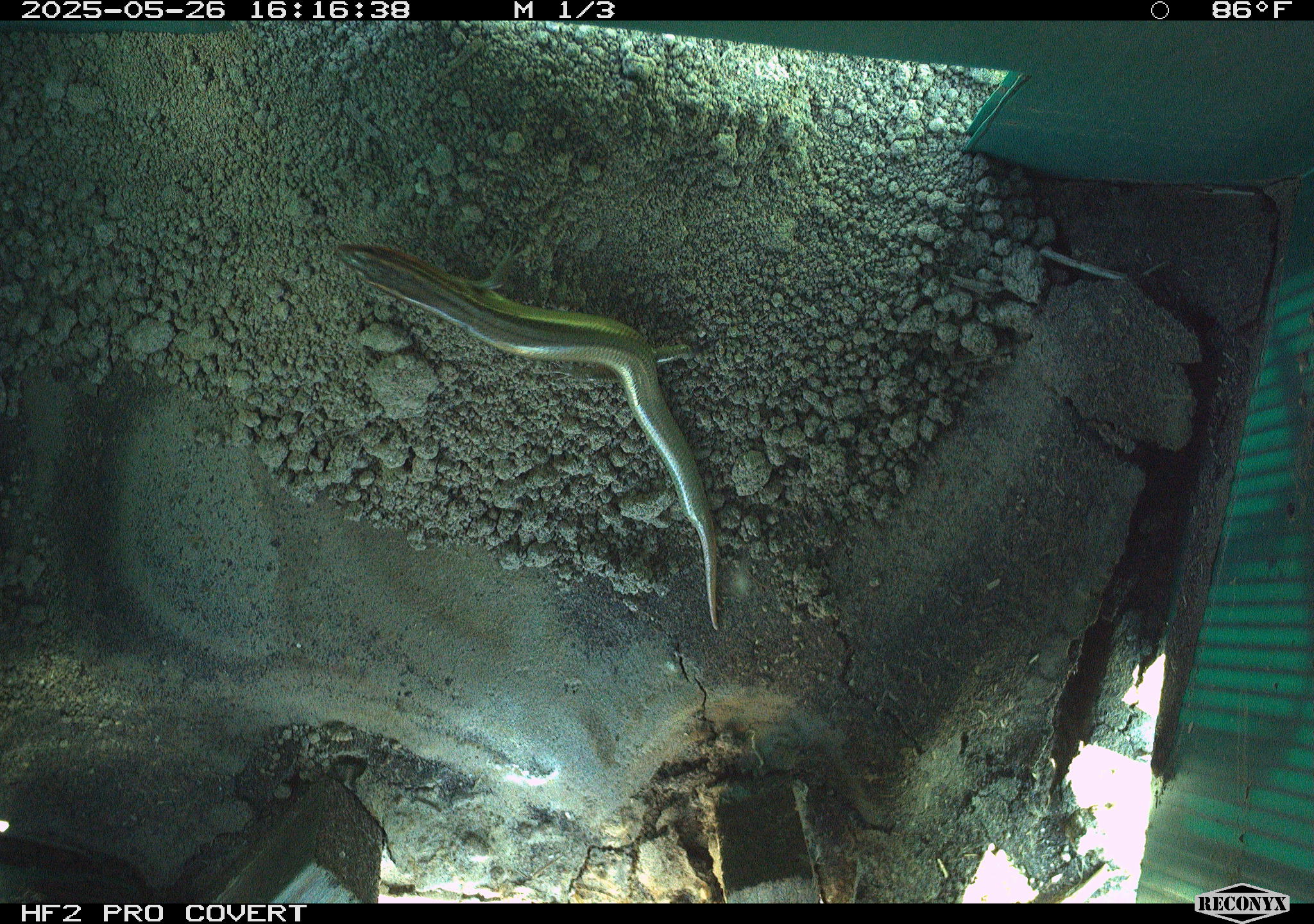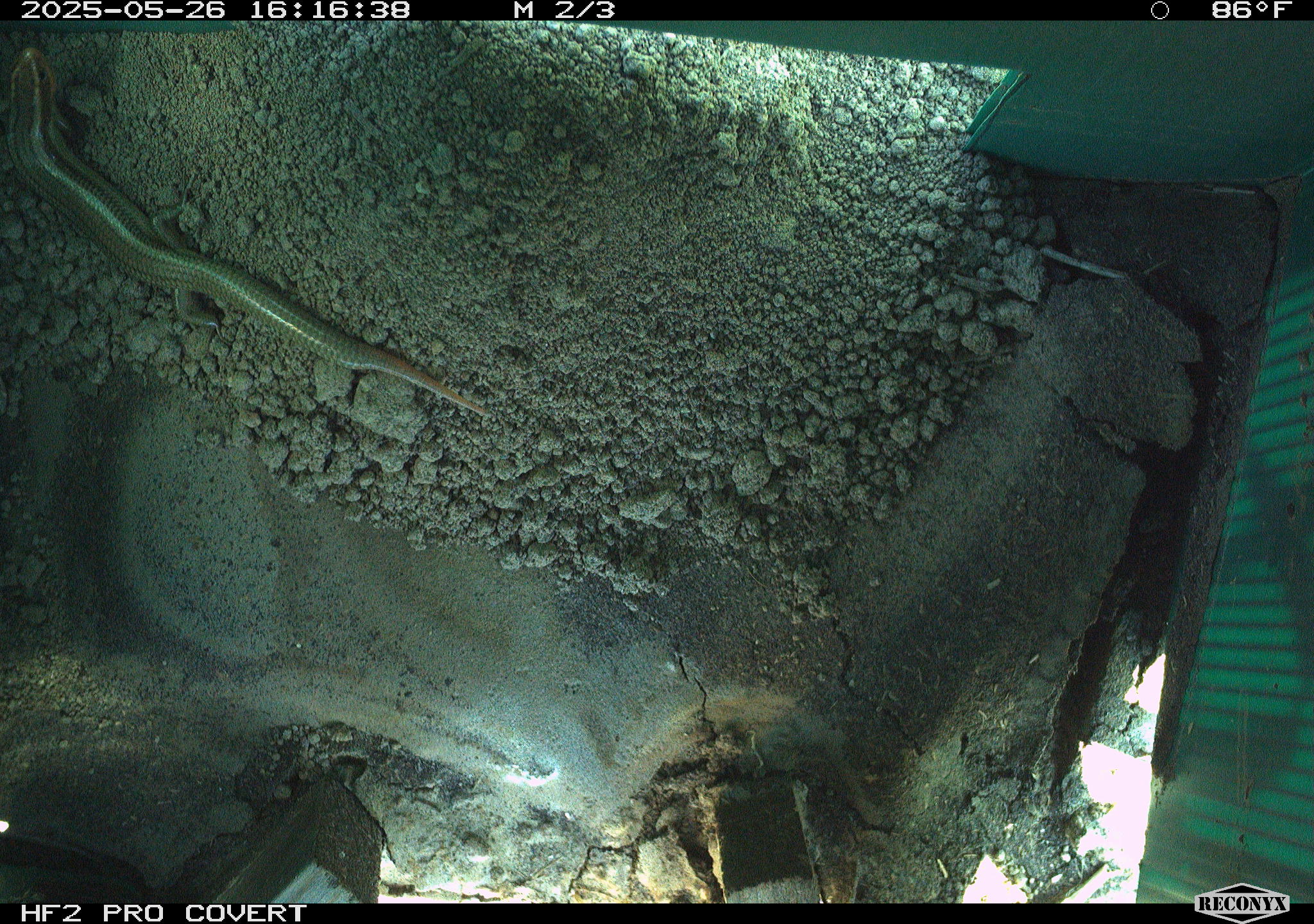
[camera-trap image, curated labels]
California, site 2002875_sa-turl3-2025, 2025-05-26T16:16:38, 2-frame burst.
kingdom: Animalia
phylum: Chordata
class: Reptilia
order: Squamata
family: Scincidae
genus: Plestiodon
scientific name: Plestiodon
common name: blue-tailed skinks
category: plestiodon species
Plestiodon species (blue-tailed skinks) (Plestiodon).